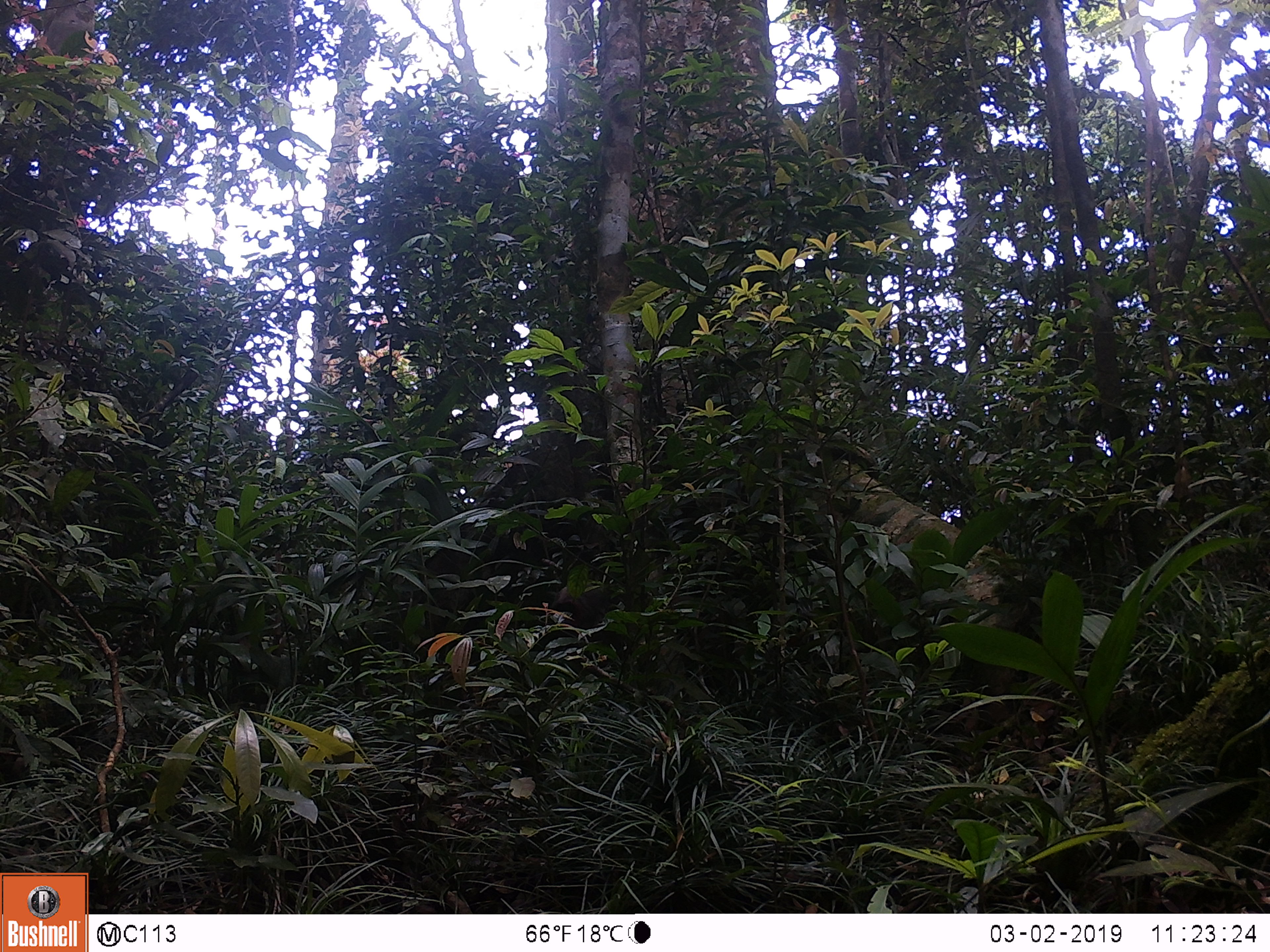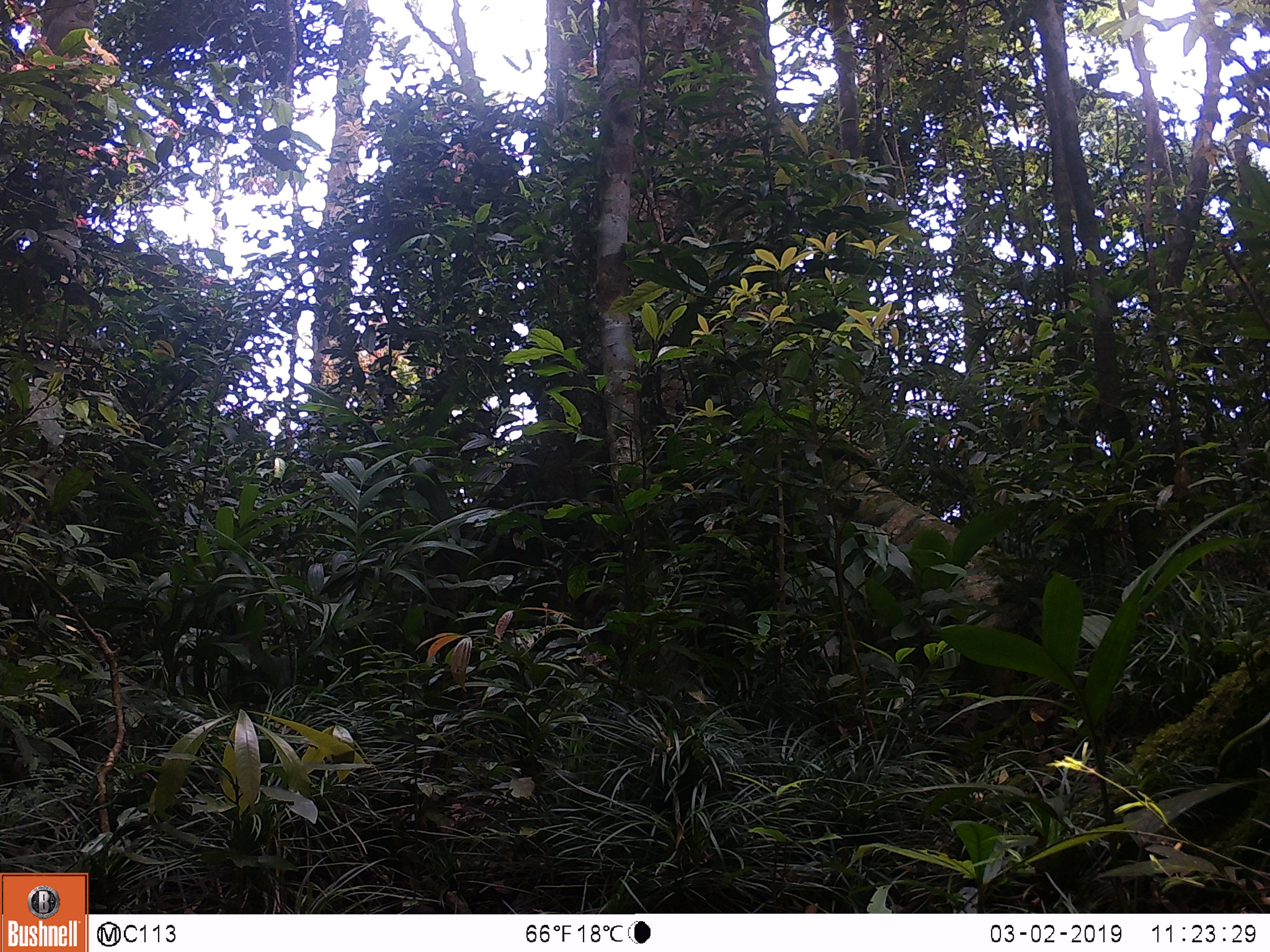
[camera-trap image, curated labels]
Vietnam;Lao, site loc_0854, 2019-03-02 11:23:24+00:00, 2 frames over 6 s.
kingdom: Animalia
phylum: Chordata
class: Mammalia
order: Primates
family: Cercopithecidae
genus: Macaca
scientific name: Macaca arctoides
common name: stump-tailed macaque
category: stump tailed macaque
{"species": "stump tailed macaque (stump-tailed macaque) (Macaca arctoides)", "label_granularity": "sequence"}